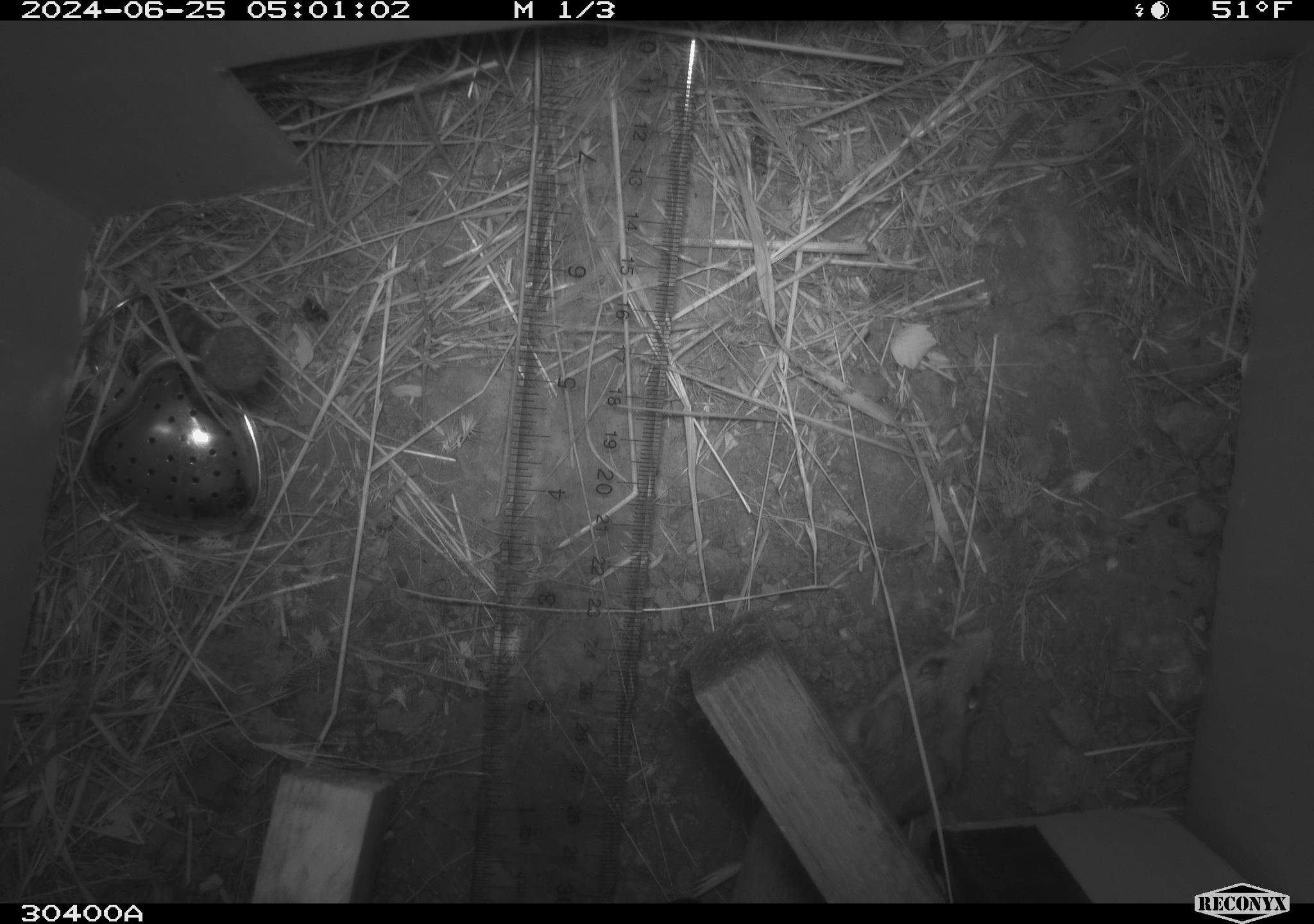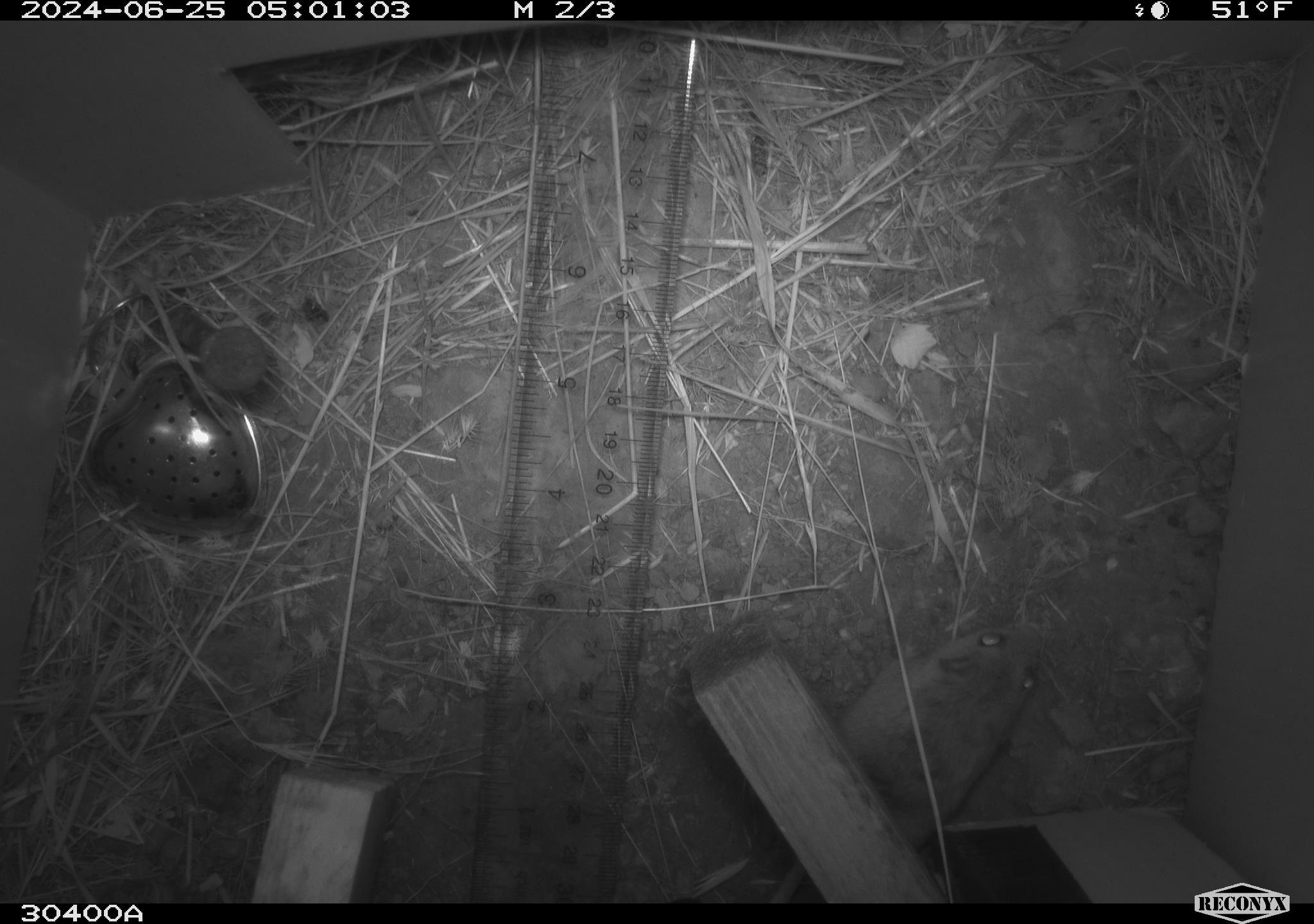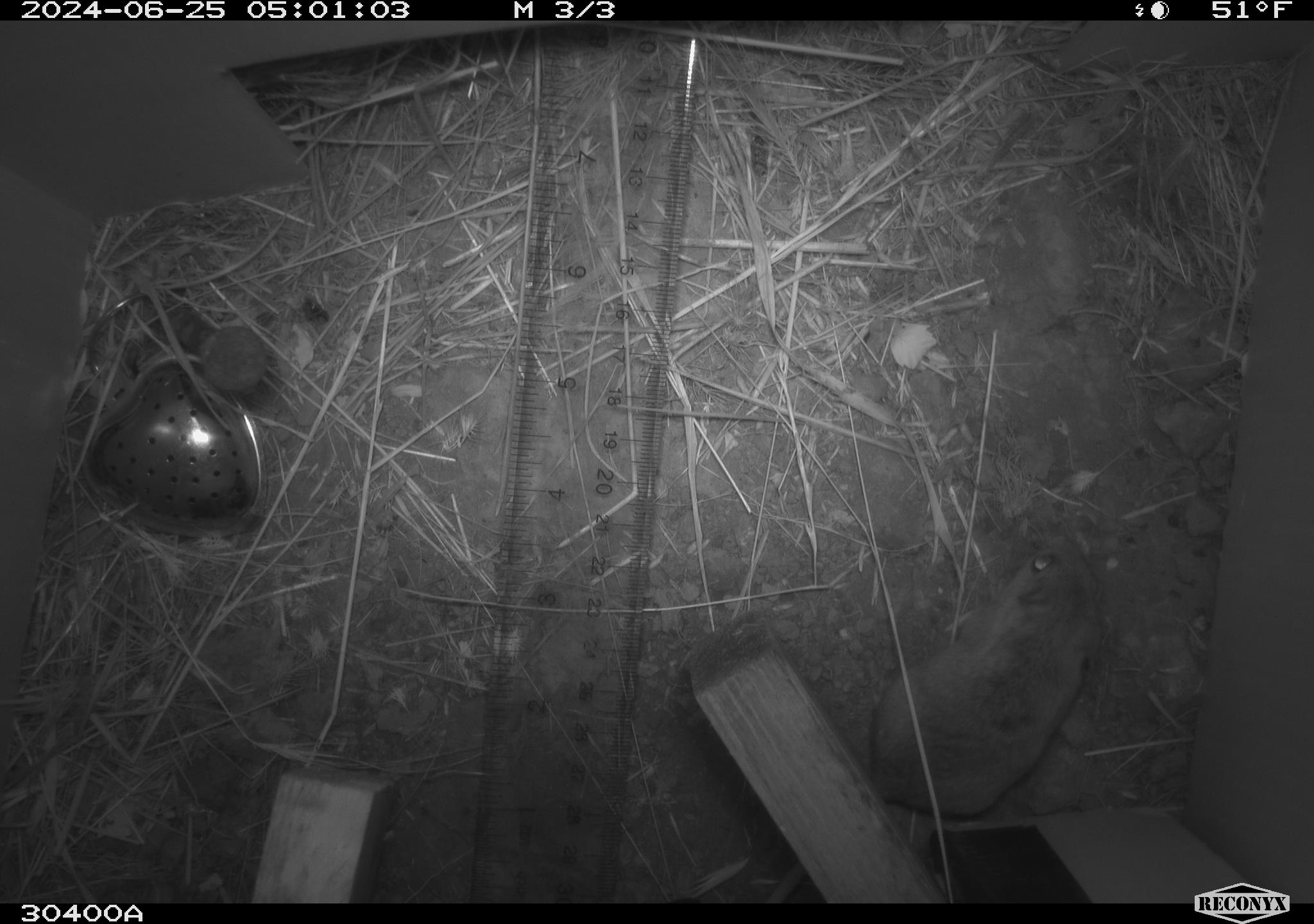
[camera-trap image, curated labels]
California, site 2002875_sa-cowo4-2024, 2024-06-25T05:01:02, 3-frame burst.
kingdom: Animalia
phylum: Chordata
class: Mammalia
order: Rodentia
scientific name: Rodentia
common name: rodent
Rodent (Rodentia).